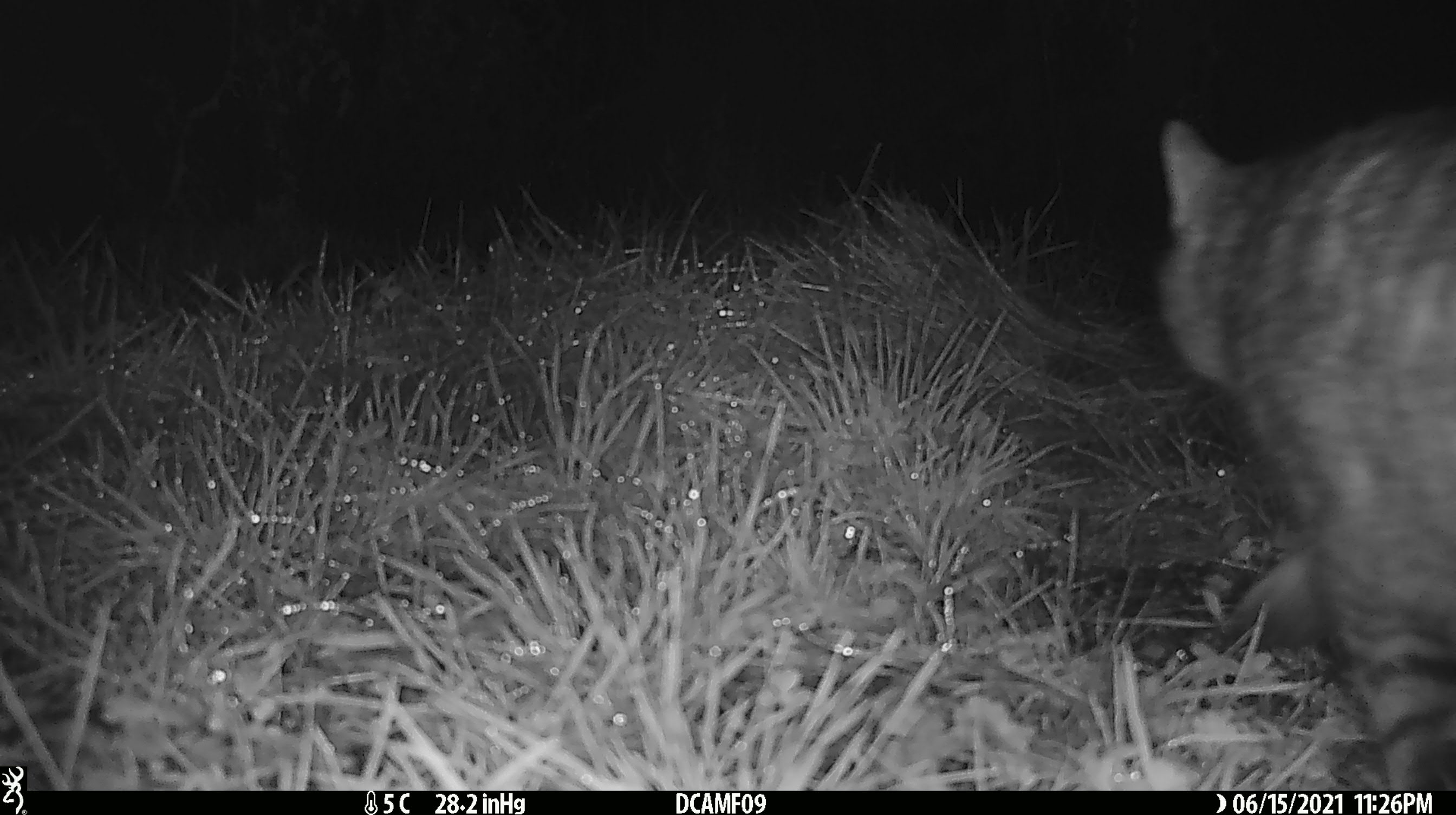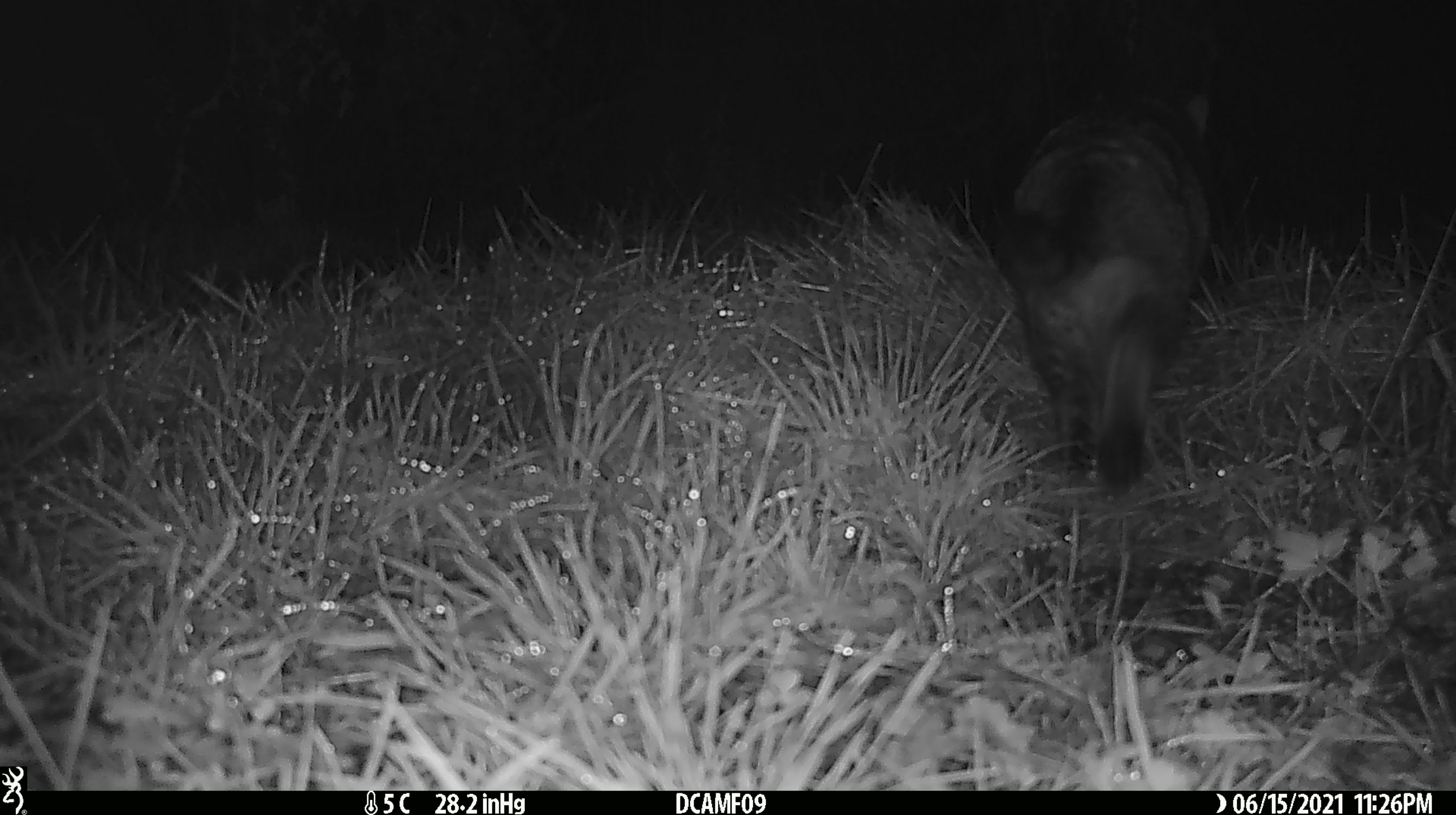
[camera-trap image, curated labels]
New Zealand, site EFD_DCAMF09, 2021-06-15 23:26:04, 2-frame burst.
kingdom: Animalia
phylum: Chordata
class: Mammalia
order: Carnivora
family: Felidae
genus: Felis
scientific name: Felis catus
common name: domestic cat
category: cat